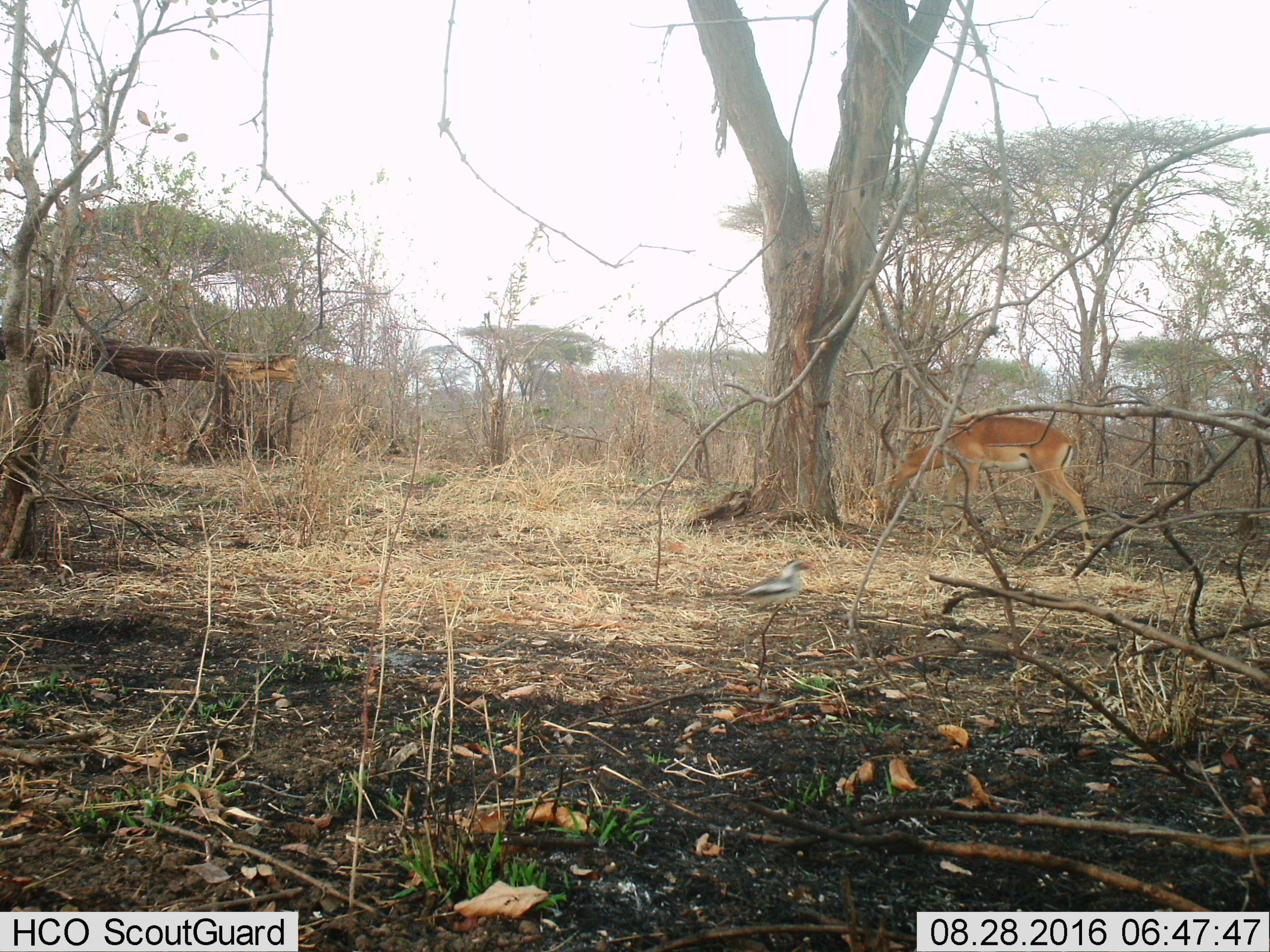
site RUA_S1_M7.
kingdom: Animalia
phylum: Chordata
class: Aves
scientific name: Aves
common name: bird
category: birdother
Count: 1.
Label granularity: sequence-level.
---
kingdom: Animalia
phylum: Chordata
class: Mammalia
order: Artiodactyla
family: Bovidae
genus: Aepyceros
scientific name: Aepyceros melampus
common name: impala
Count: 1.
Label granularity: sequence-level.